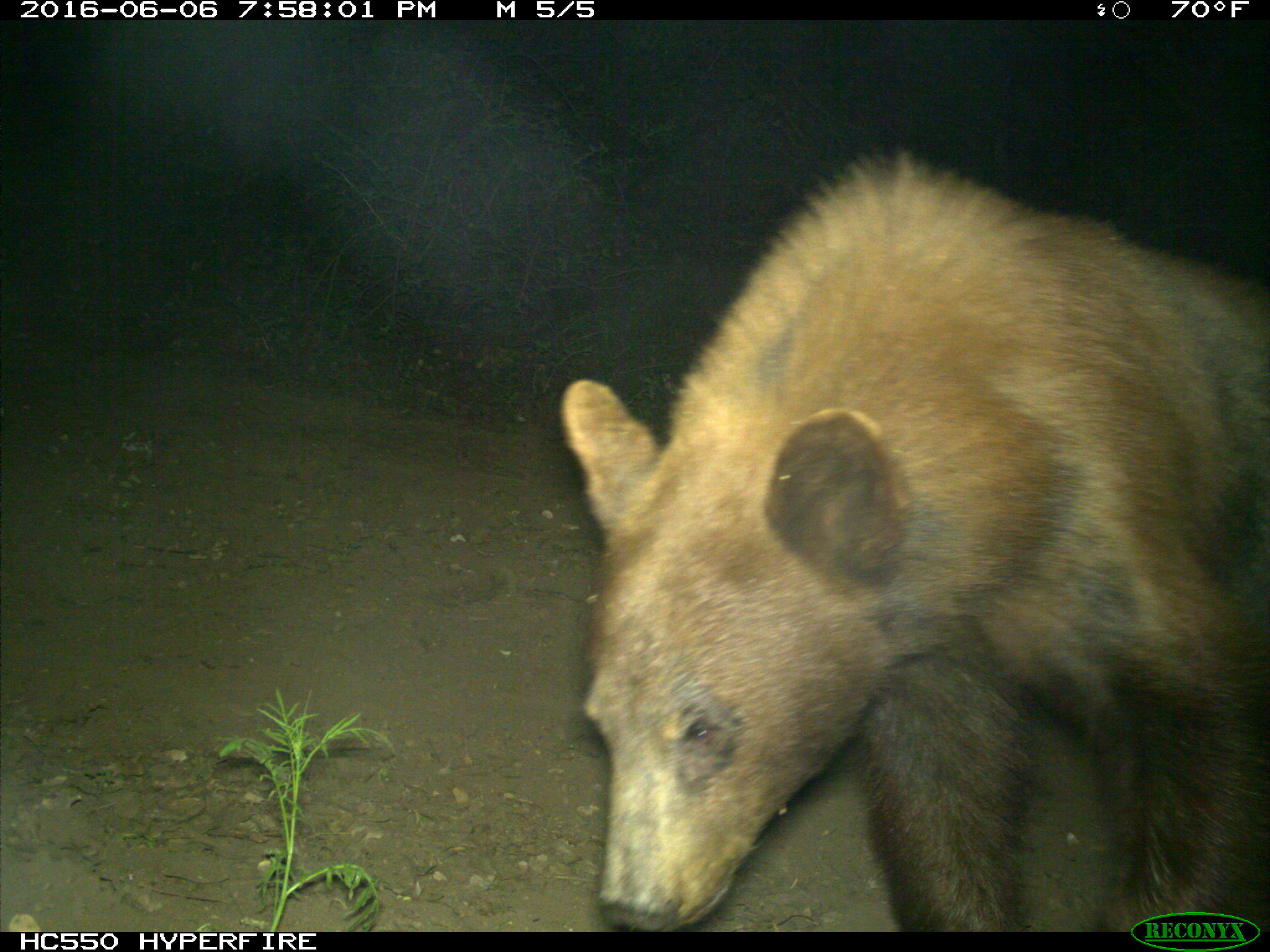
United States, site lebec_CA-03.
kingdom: Animalia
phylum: Chordata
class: Mammalia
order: Carnivora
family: Ursidae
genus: Ursus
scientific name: Ursus americanus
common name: american black bear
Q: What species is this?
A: Ursus americanus (american black bear).